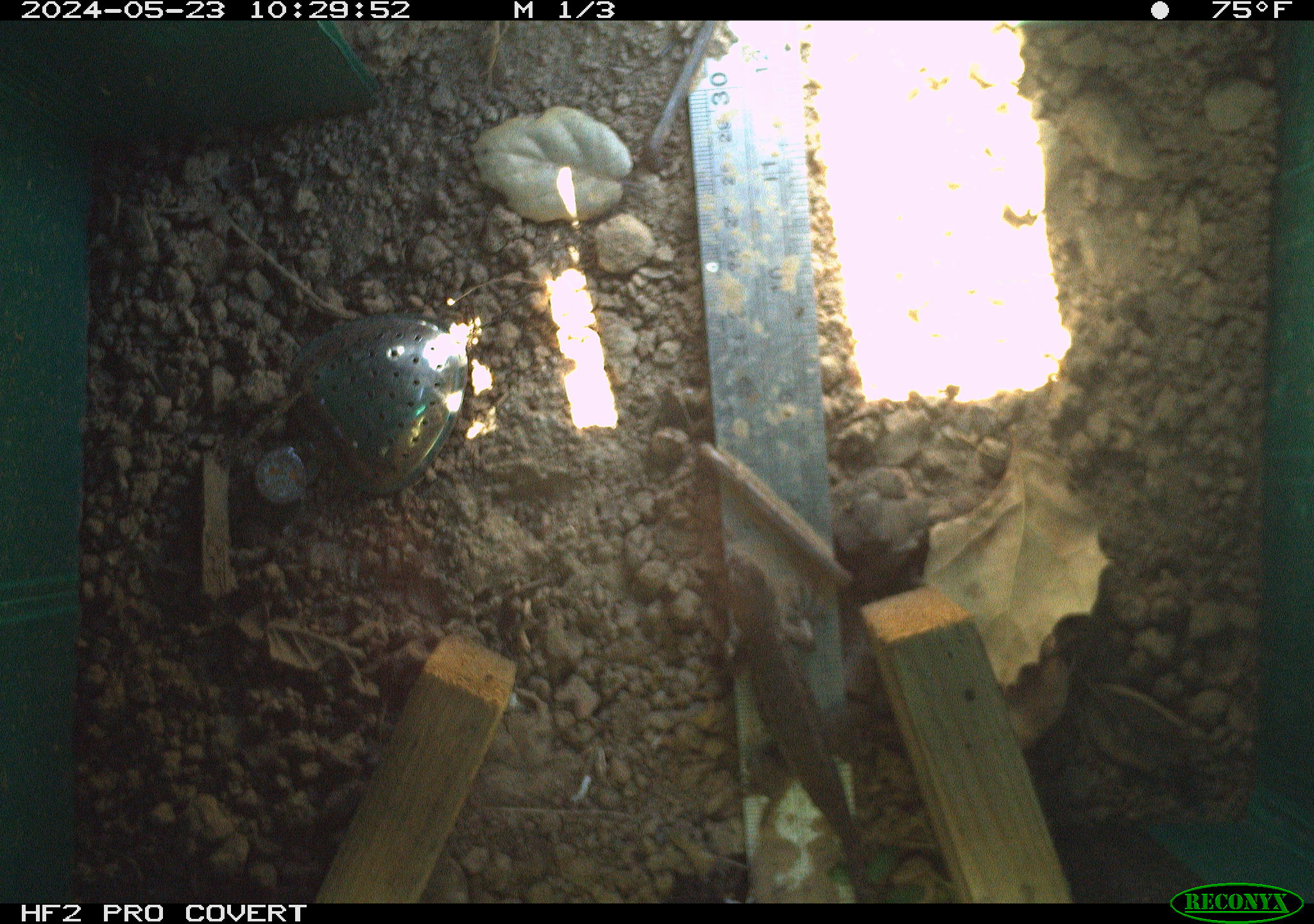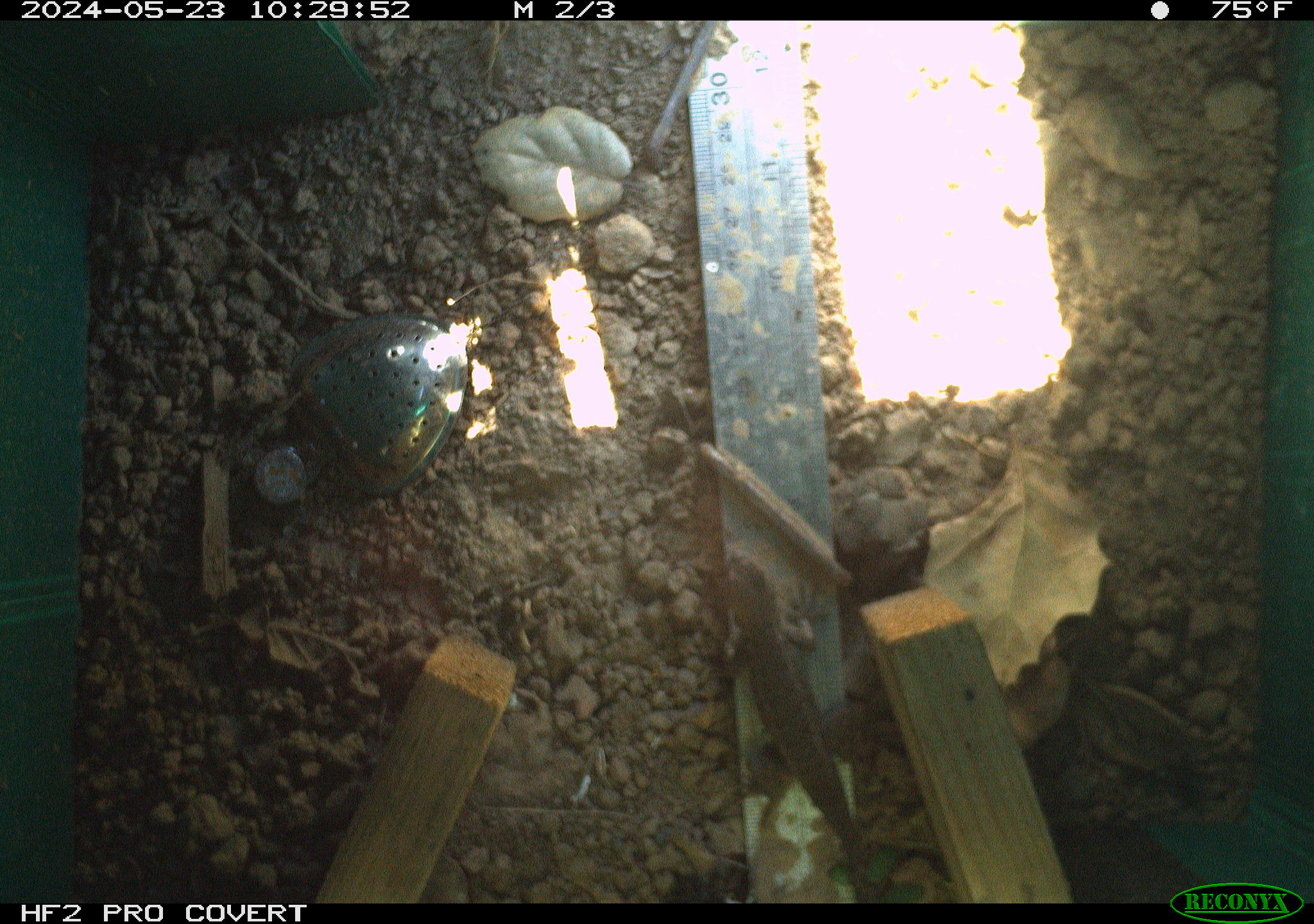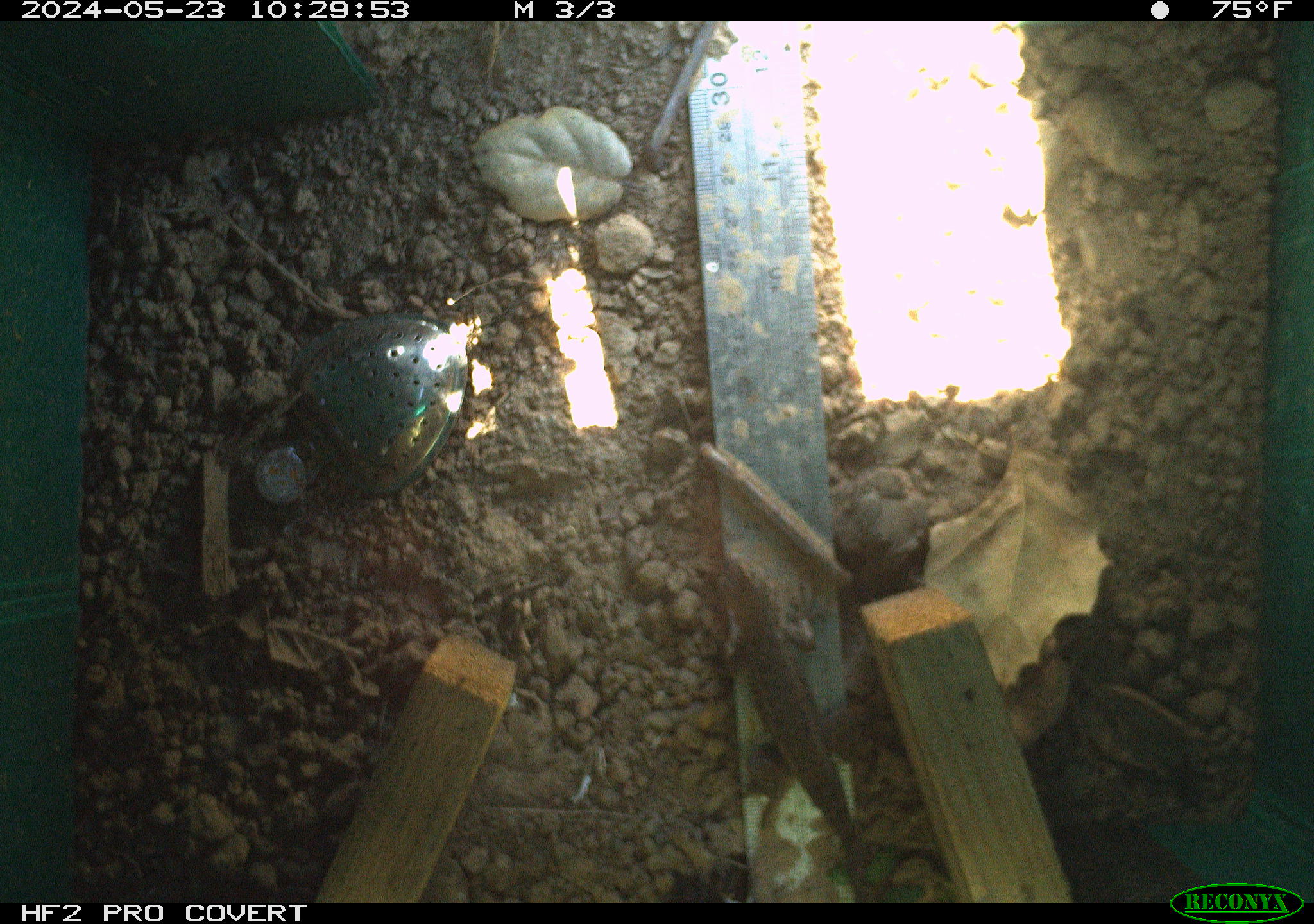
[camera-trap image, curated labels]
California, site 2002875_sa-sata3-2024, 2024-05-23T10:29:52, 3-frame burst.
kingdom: Animalia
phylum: Chordata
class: Reptilia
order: Squamata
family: Phrynosomatidae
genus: Sceloporus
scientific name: Sceloporus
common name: spiny lizards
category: sceloporus species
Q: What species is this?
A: Sceloporus species (spiny lizards) (Sceloporus).